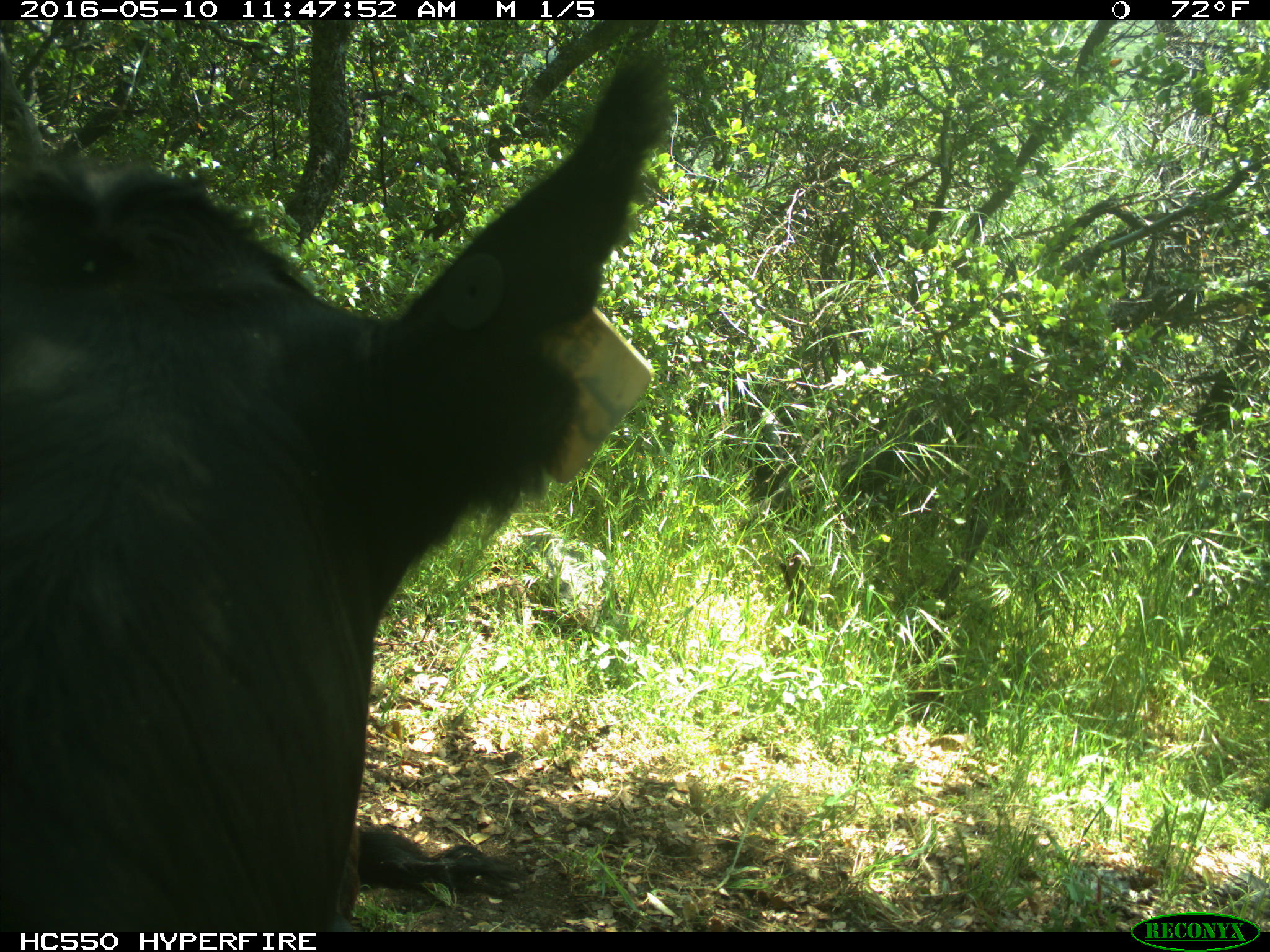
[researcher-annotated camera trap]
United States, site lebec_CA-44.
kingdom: Animalia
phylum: Chordata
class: Mammalia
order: Artiodactyla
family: Bovidae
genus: Bos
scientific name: Bos taurus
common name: domestic cow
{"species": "Bos taurus (domestic cow)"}